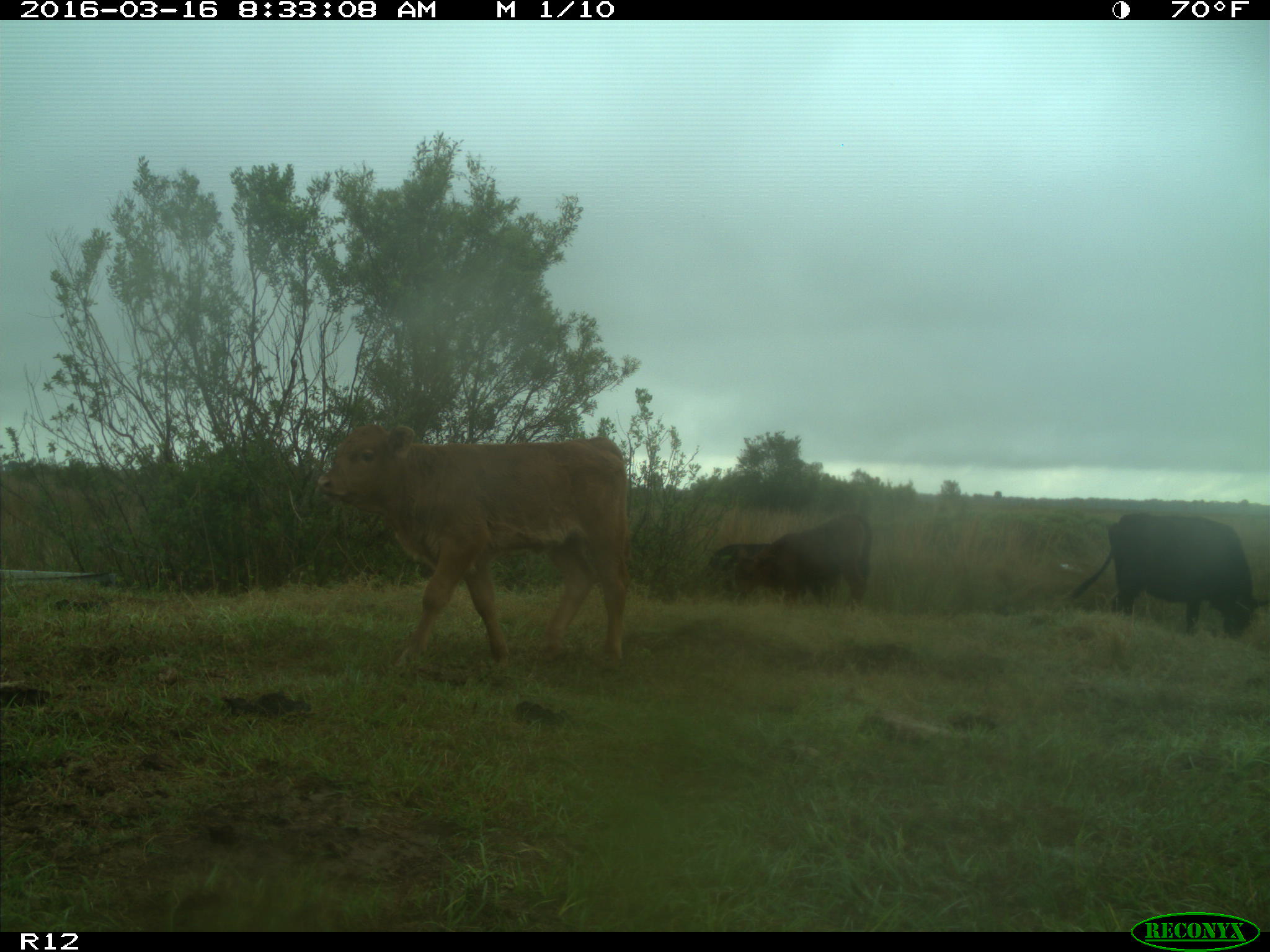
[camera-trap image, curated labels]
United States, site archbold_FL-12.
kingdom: Animalia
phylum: Chordata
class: Mammalia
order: Artiodactyla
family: Bovidae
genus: Bos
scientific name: Bos taurus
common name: domestic cow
Bos taurus (domestic cow).